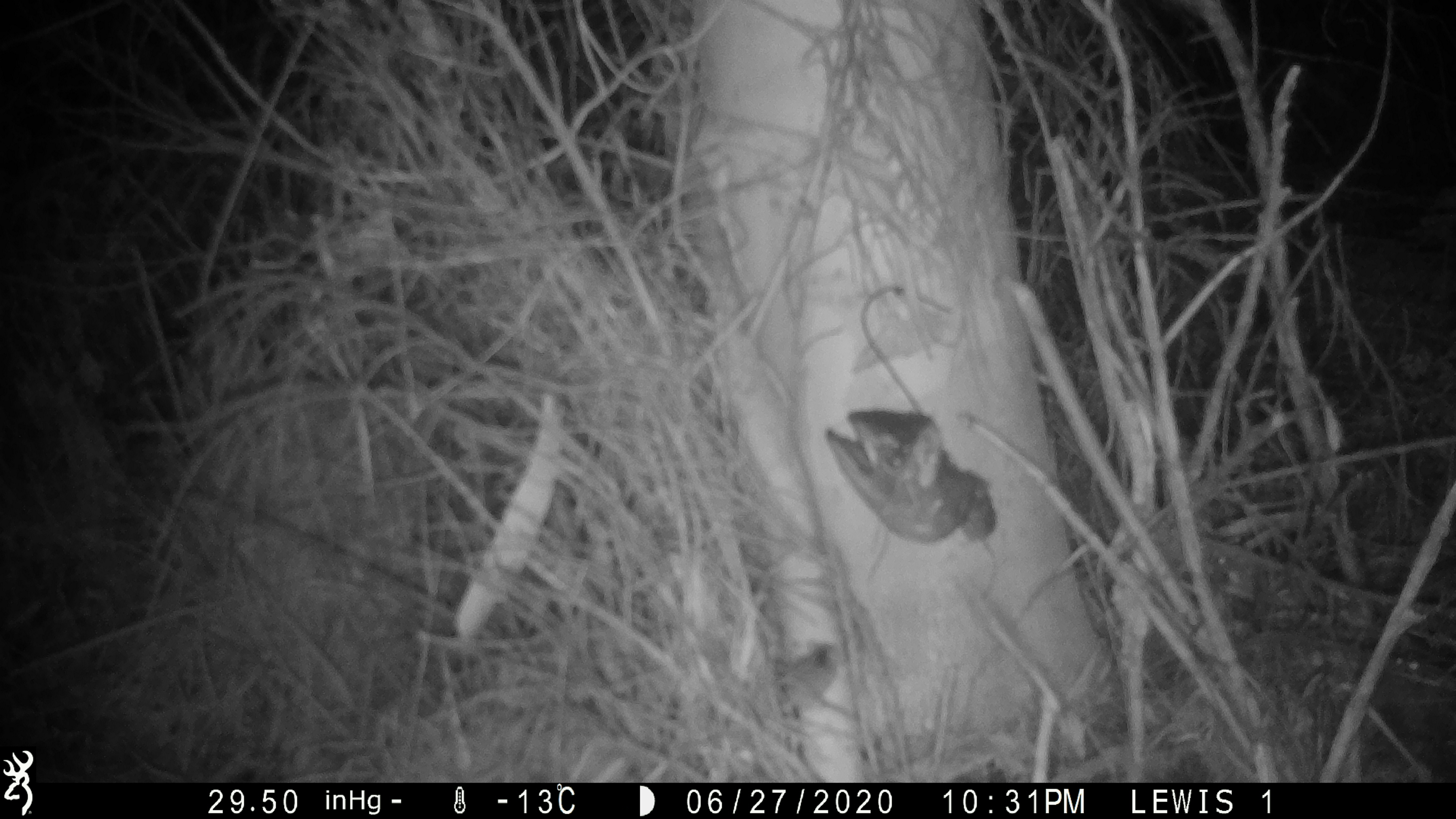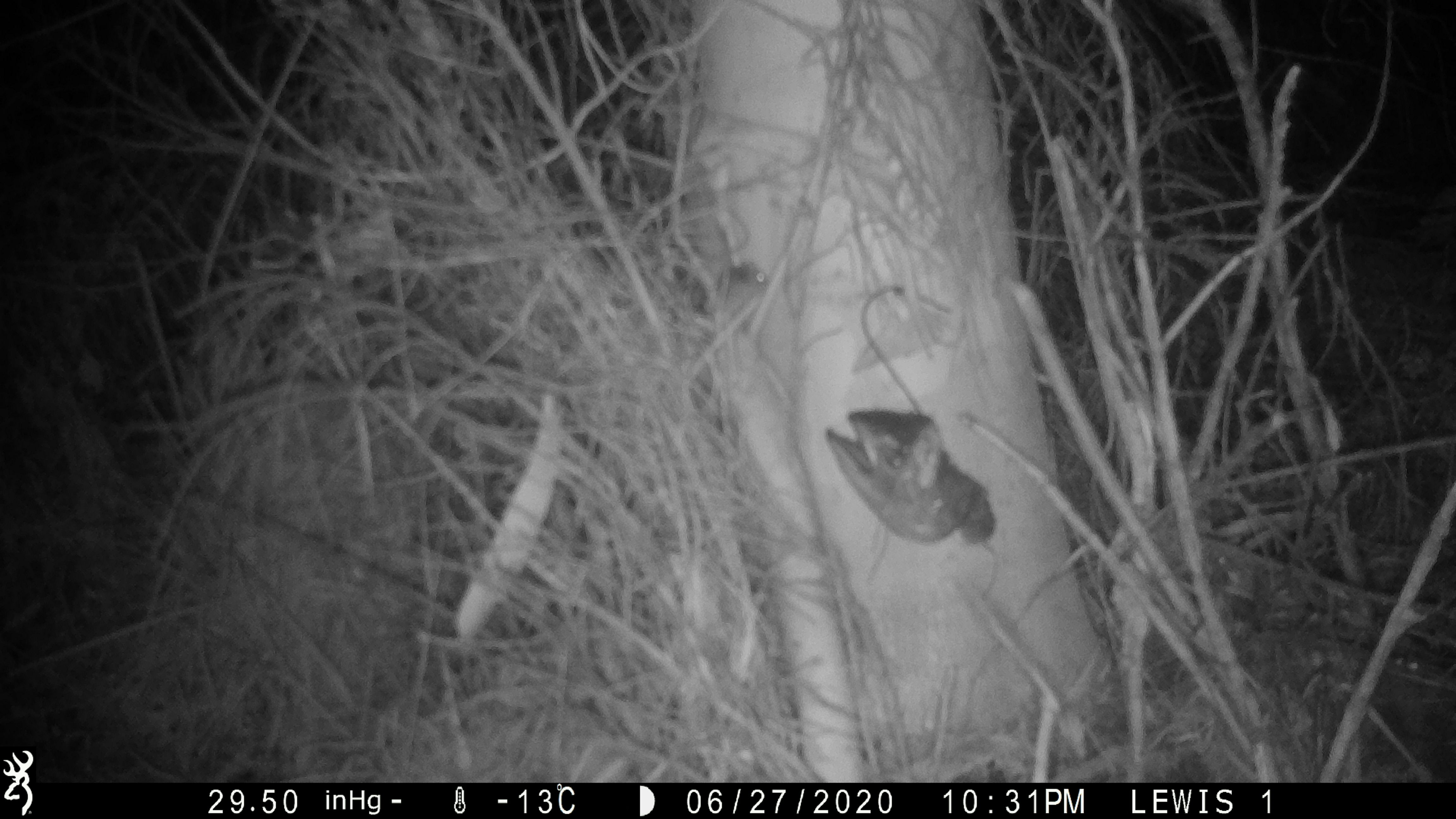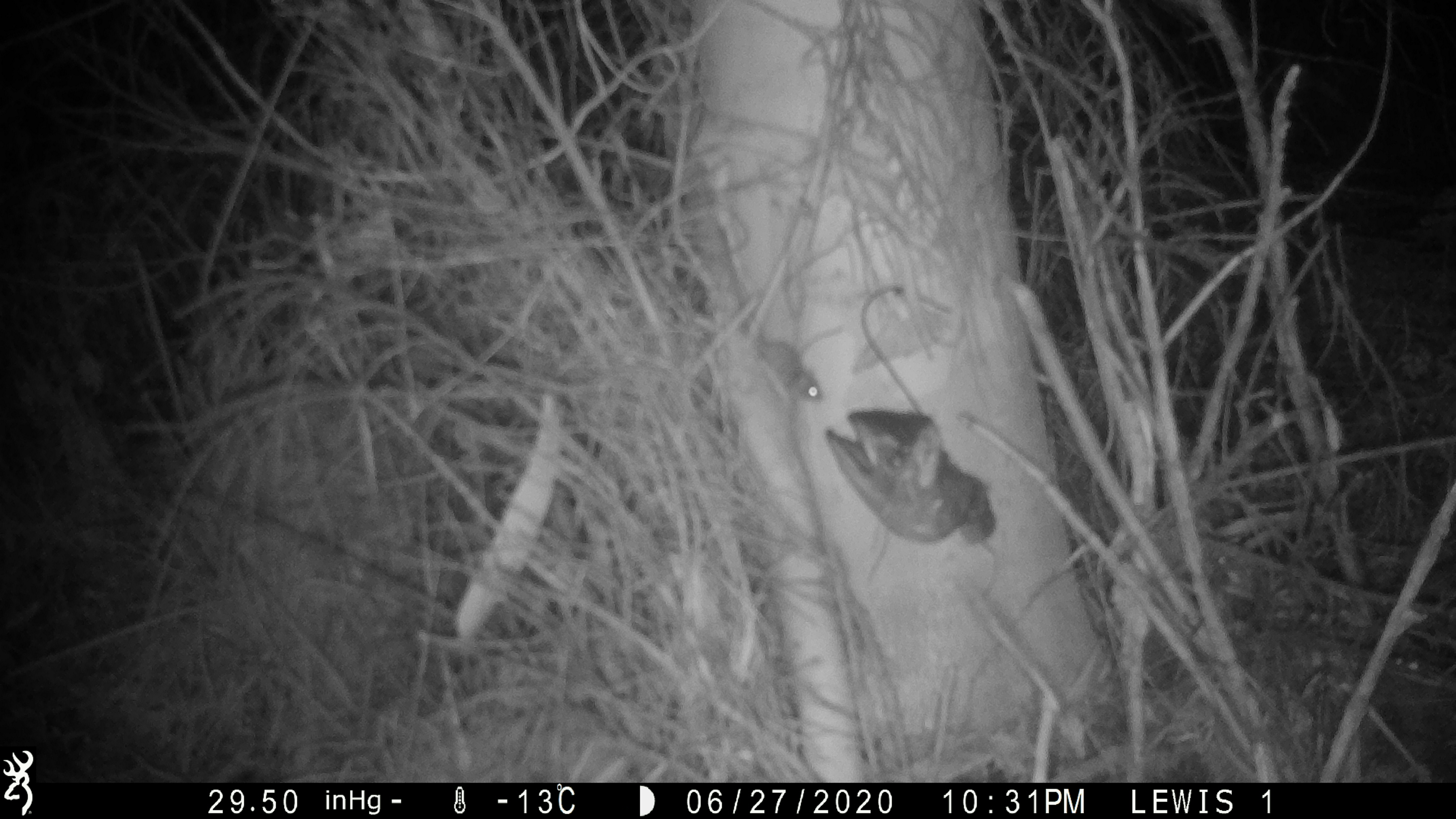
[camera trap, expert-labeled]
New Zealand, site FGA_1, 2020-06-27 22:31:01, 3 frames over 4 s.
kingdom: Animalia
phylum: Chordata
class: Mammalia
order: Rodentia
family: Muridae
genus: Mus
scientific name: Mus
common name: mouse